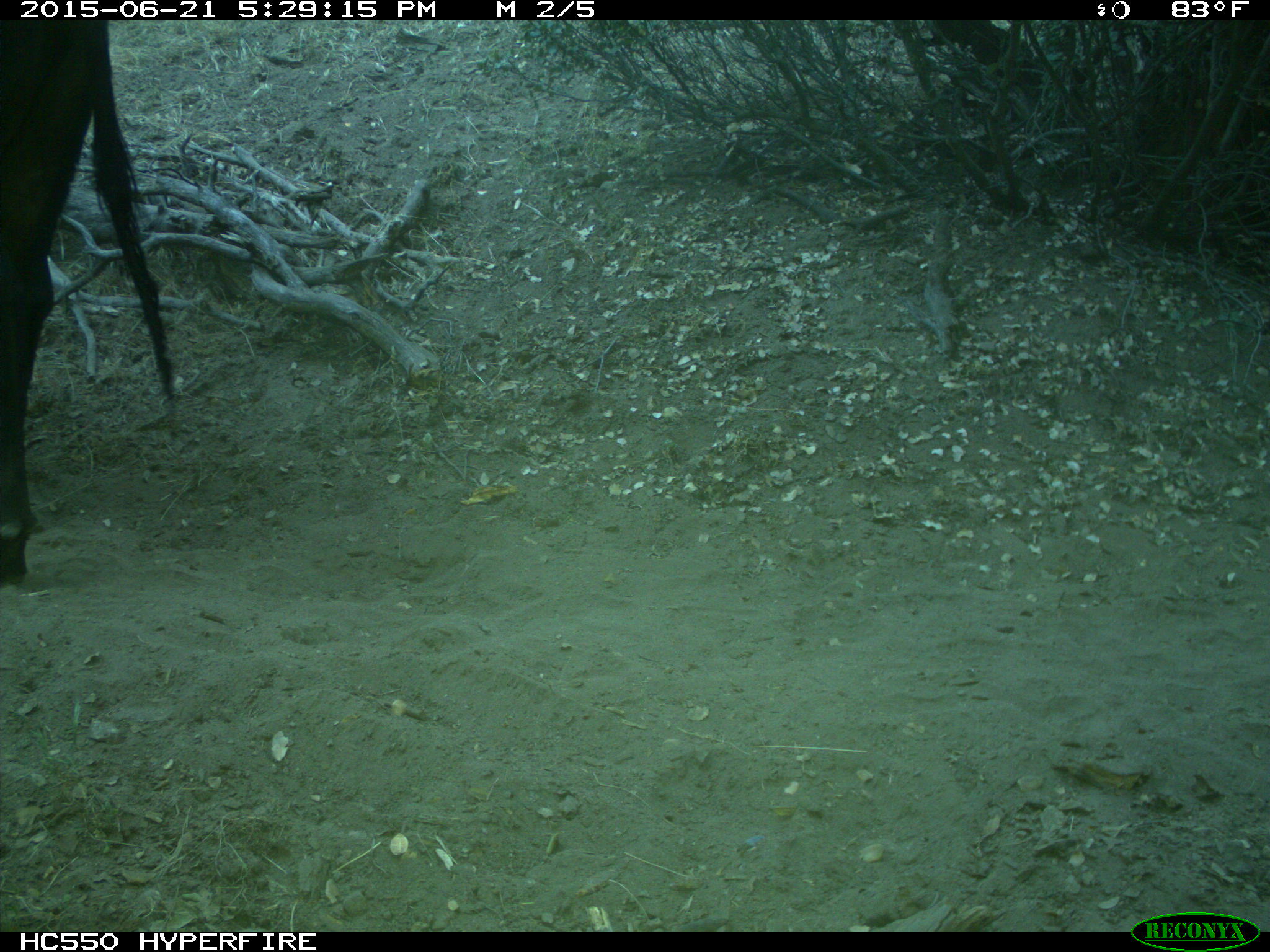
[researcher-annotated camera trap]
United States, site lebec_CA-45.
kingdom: Animalia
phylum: Chordata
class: Mammalia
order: Artiodactyla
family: Bovidae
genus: Bos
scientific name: Bos taurus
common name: domestic cow